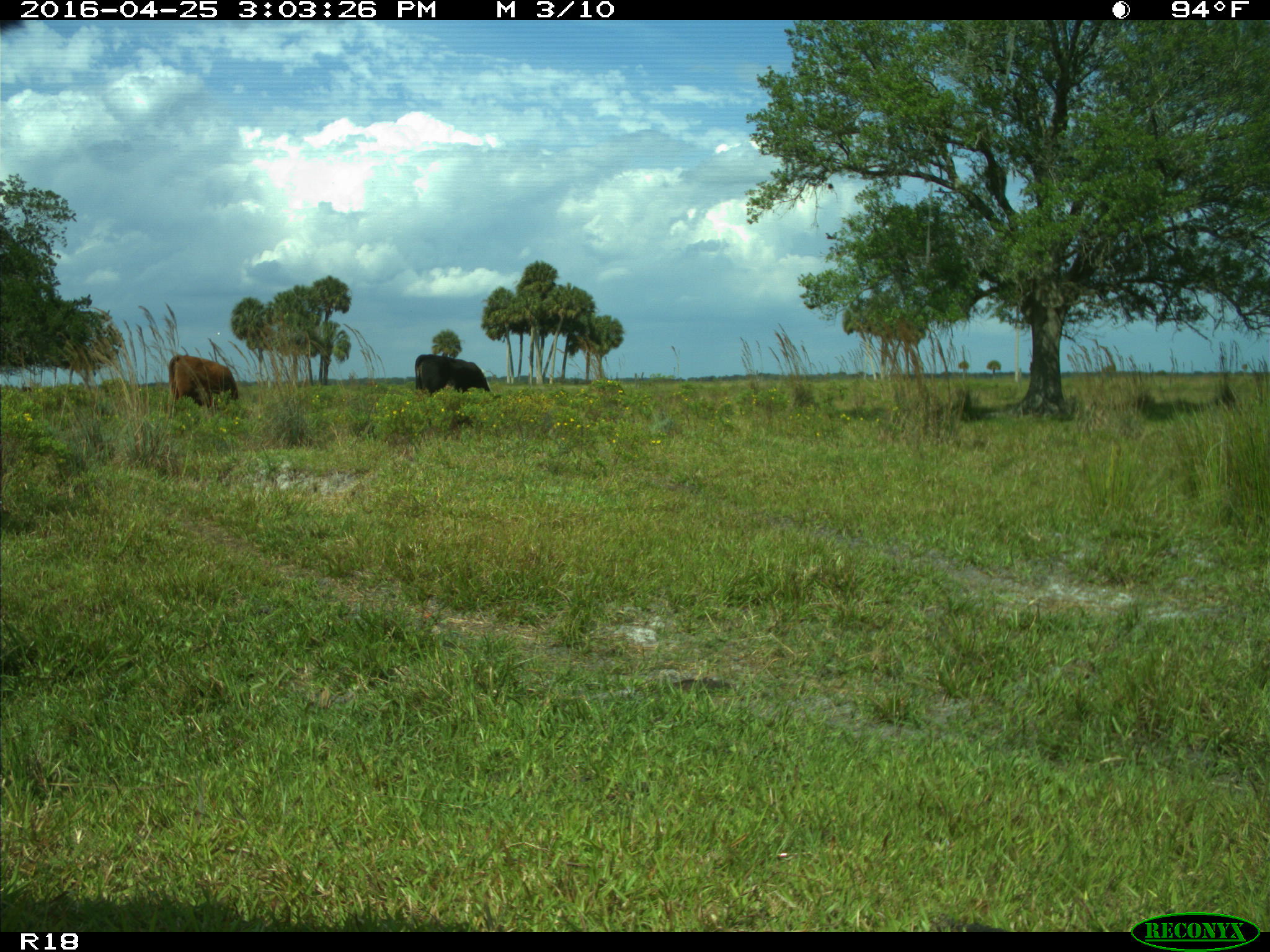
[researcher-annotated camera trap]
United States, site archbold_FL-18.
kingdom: Animalia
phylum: Chordata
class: Mammalia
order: Artiodactyla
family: Bovidae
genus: Bos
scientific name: Bos taurus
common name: domestic cow